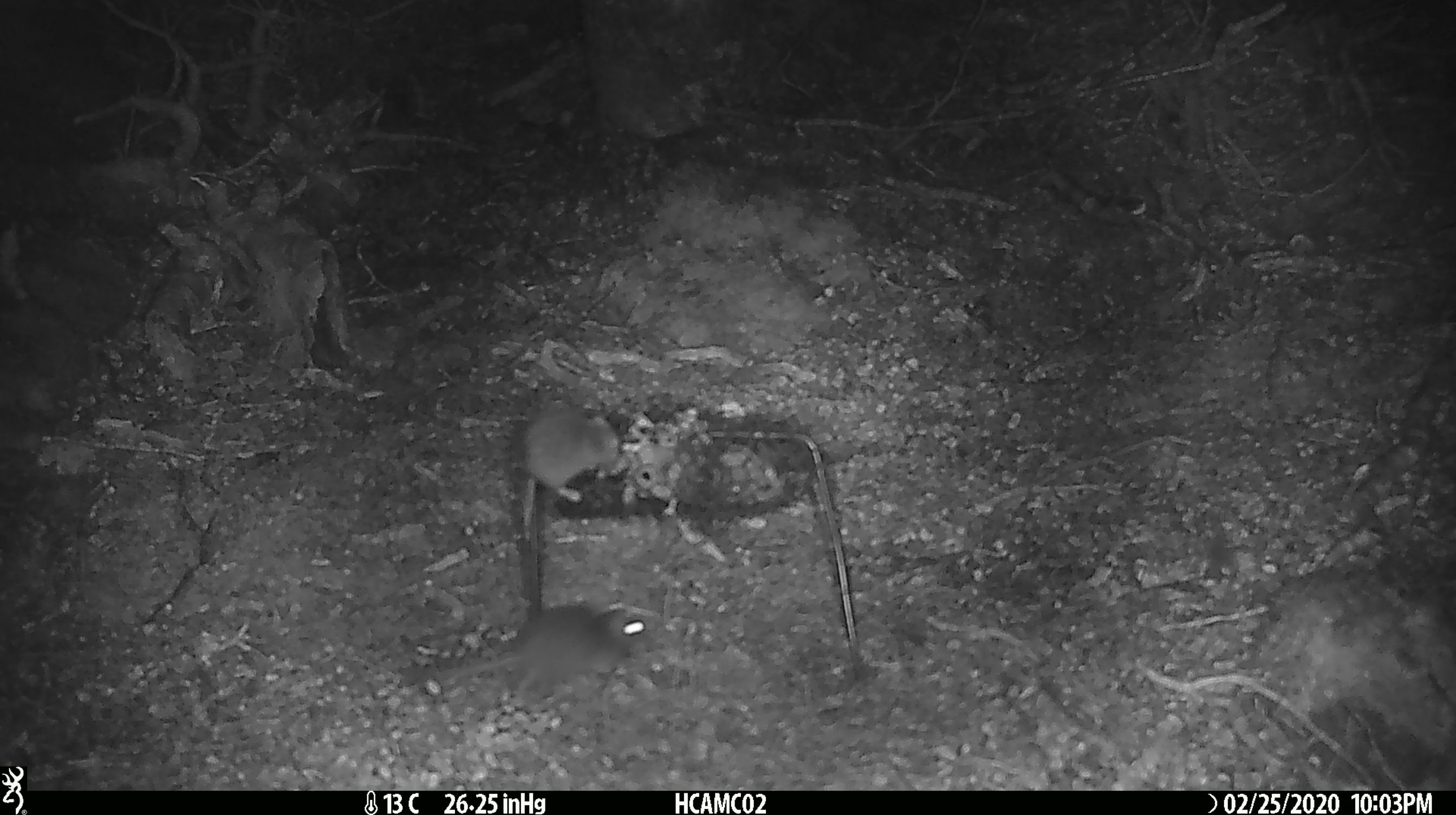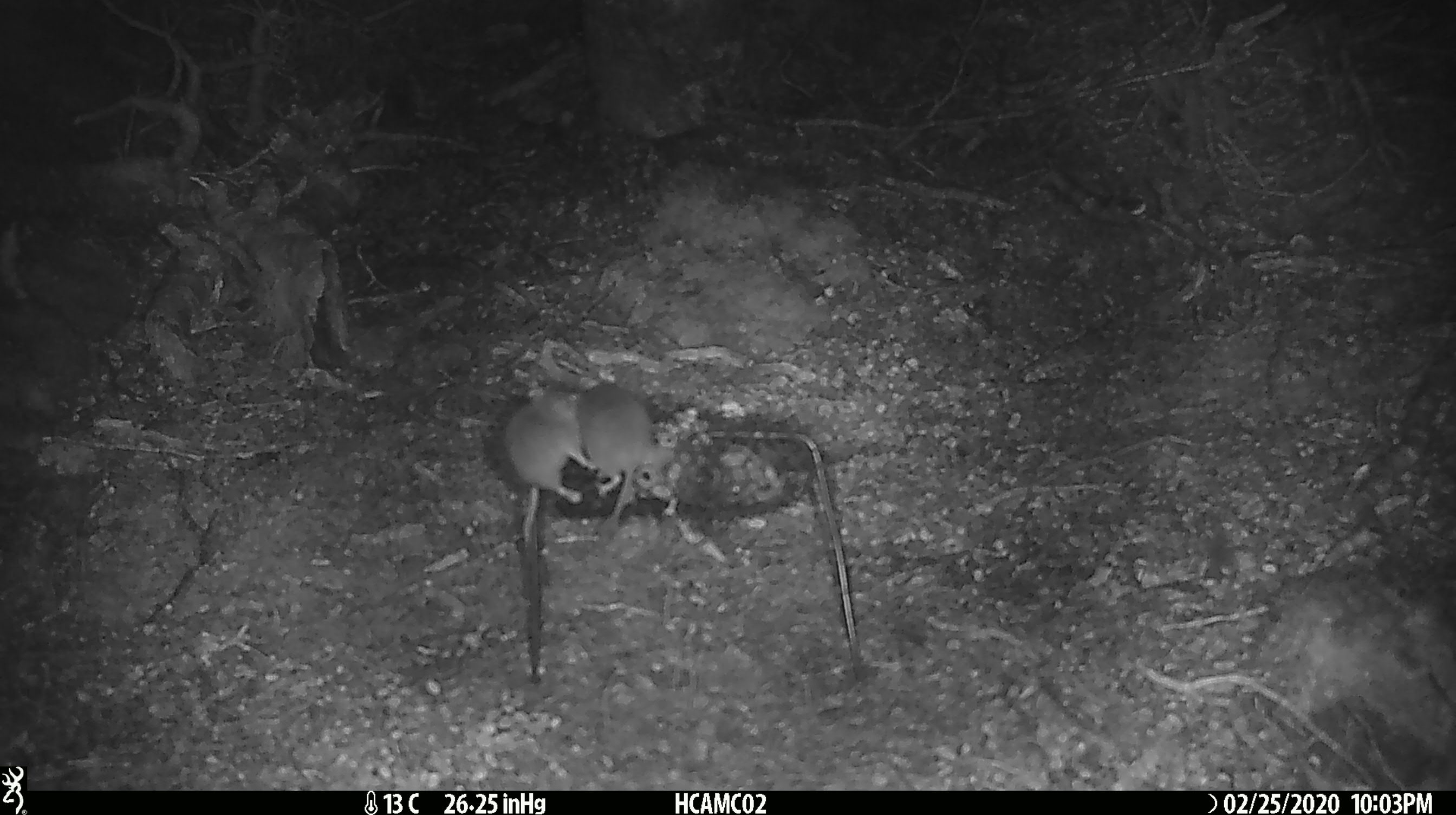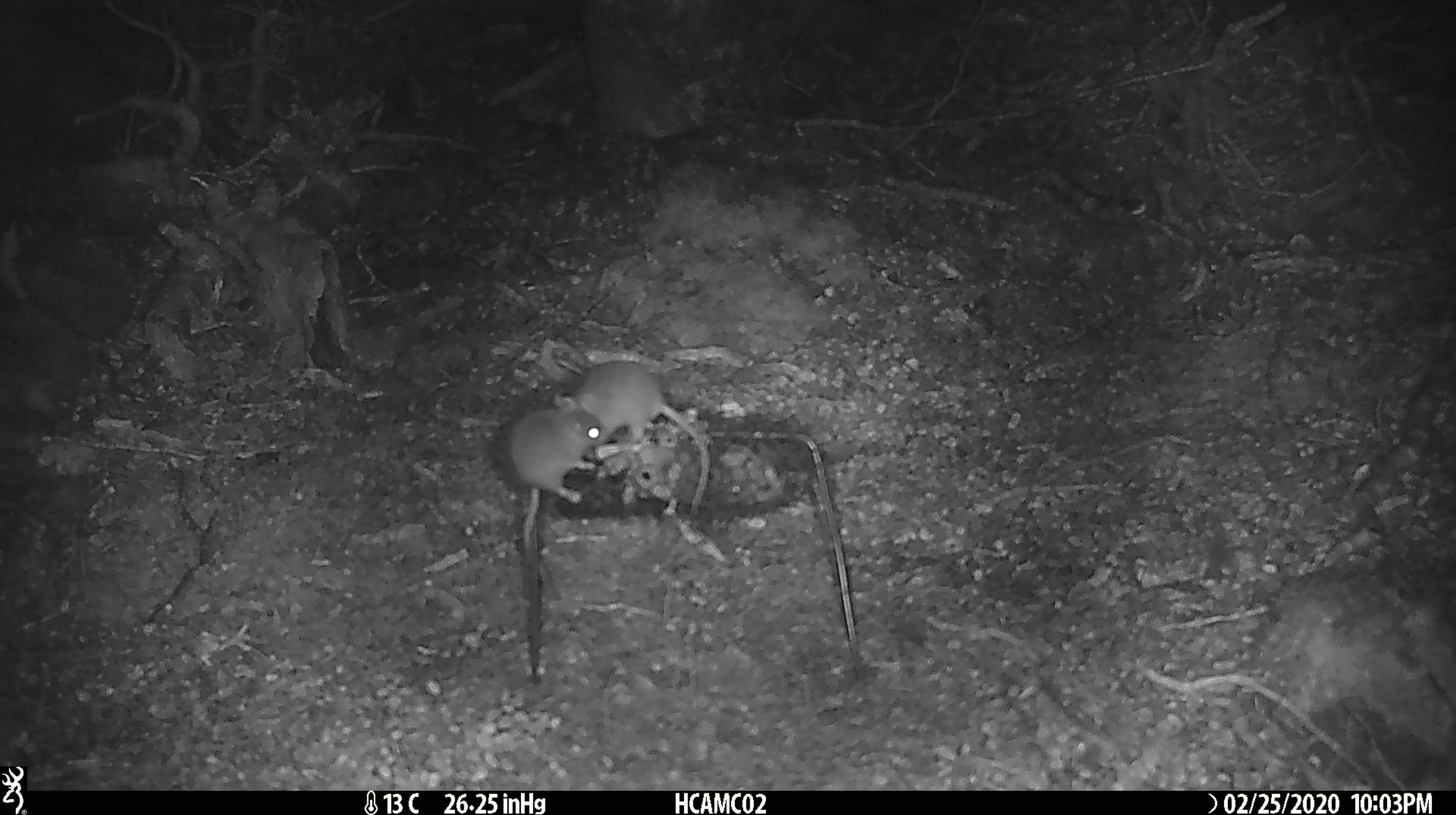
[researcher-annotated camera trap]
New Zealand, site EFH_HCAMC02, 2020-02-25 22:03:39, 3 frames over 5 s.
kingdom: Animalia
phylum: Chordata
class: Mammalia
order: Rodentia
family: Muridae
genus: Mus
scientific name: Mus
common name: mouse